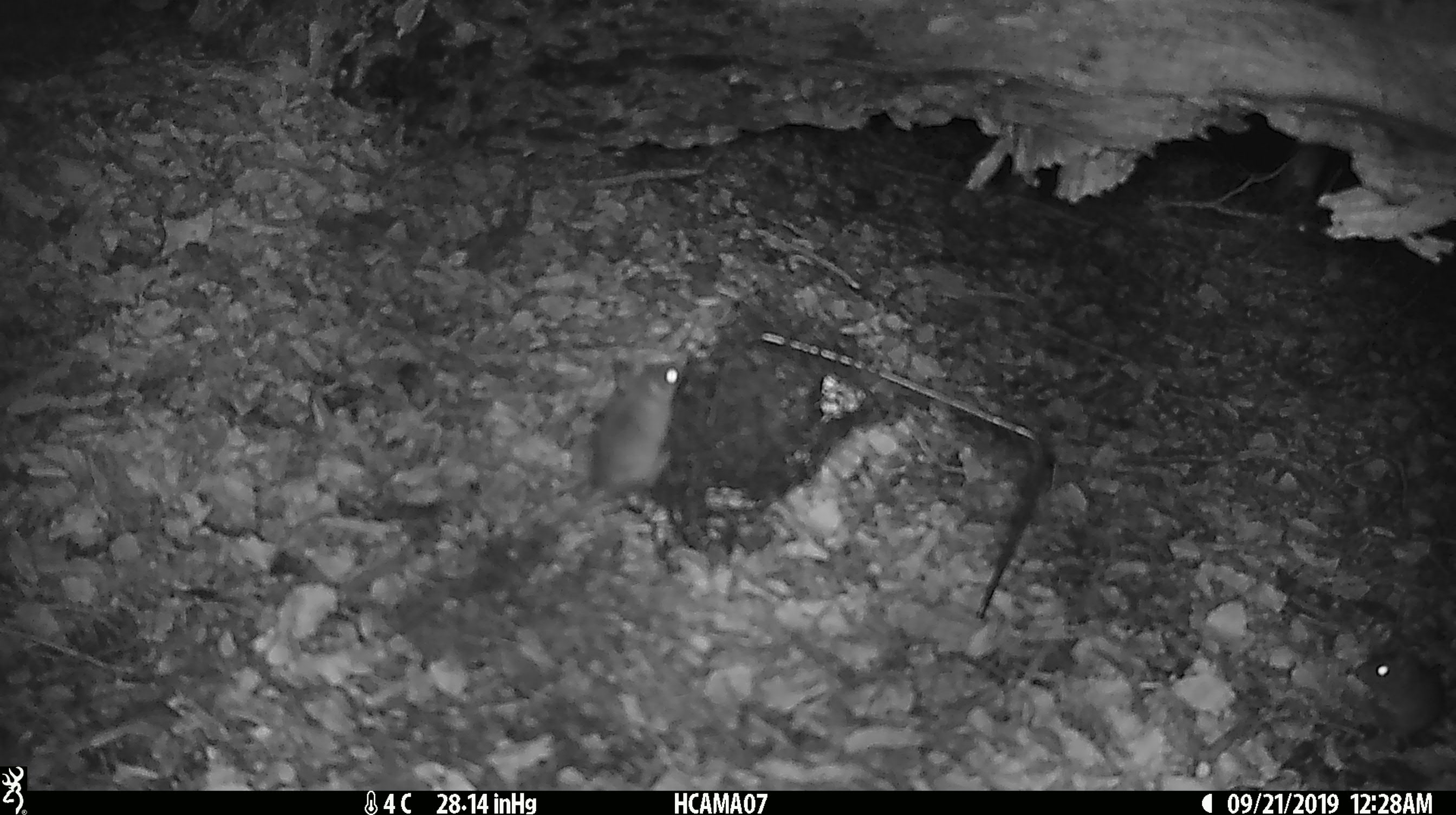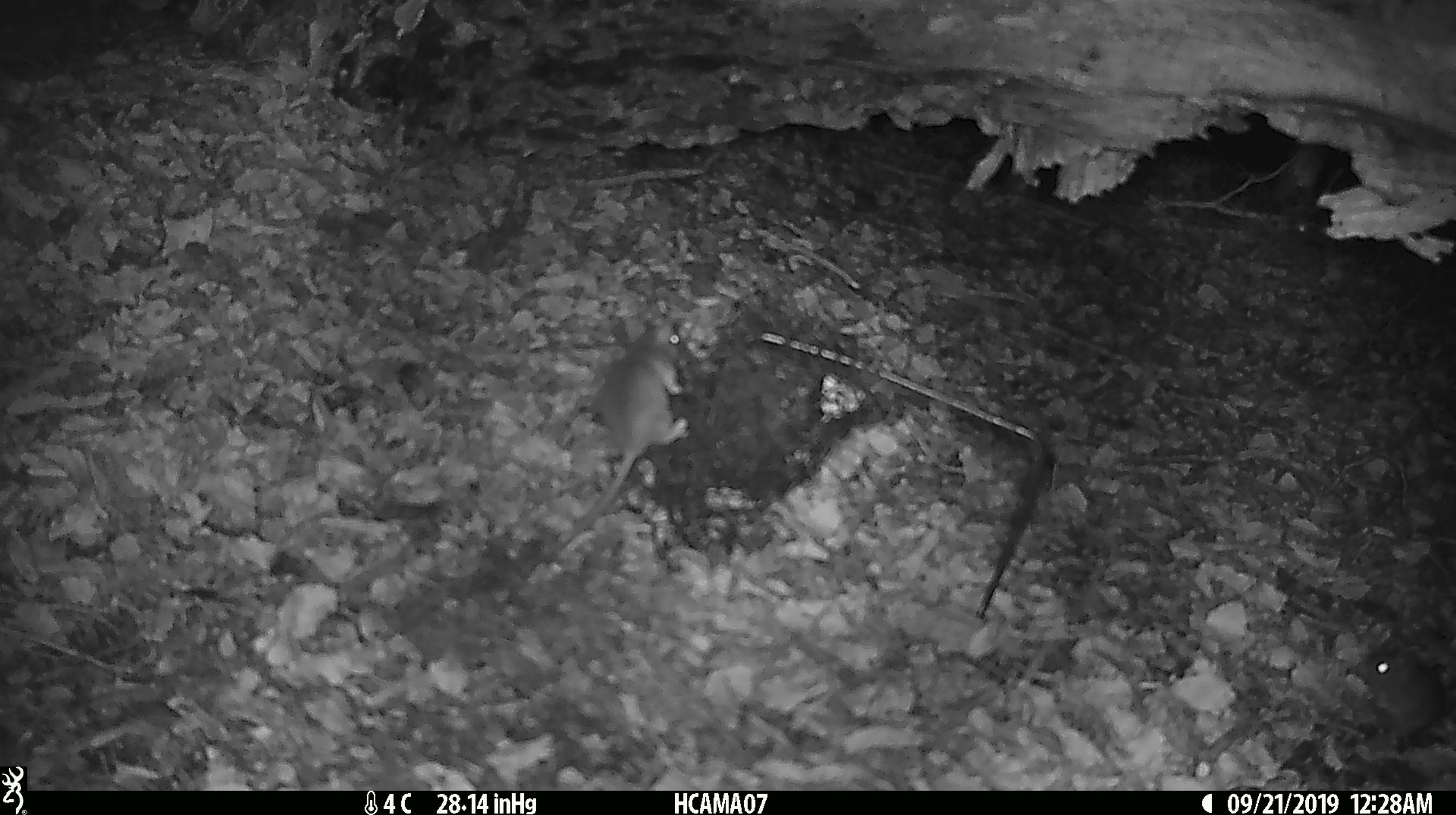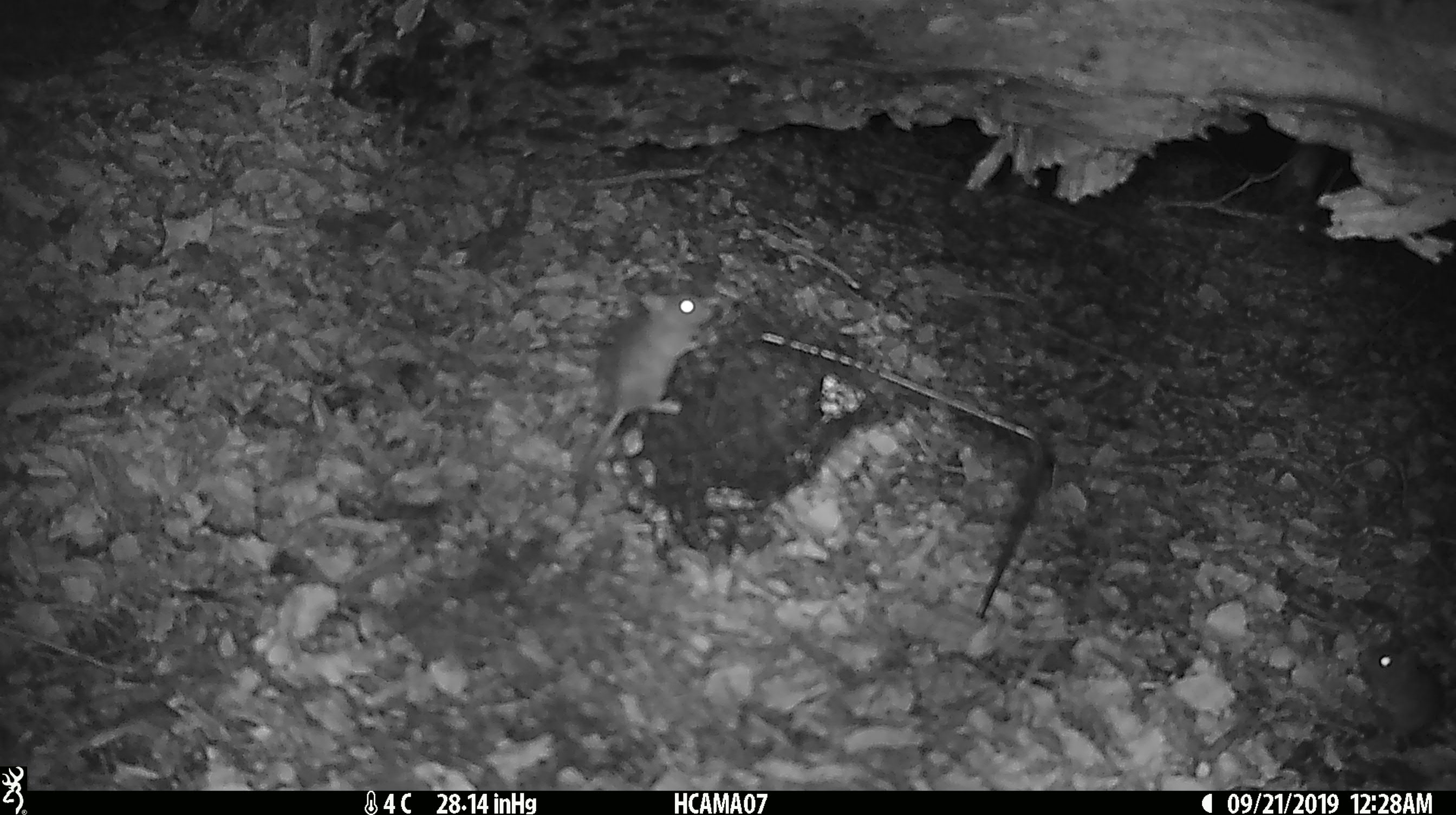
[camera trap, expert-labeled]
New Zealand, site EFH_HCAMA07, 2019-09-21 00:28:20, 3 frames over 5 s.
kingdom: Animalia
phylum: Chordata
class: Mammalia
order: Rodentia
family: Muridae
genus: Mus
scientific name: Mus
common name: mouse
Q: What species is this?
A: Mouse (Mus).